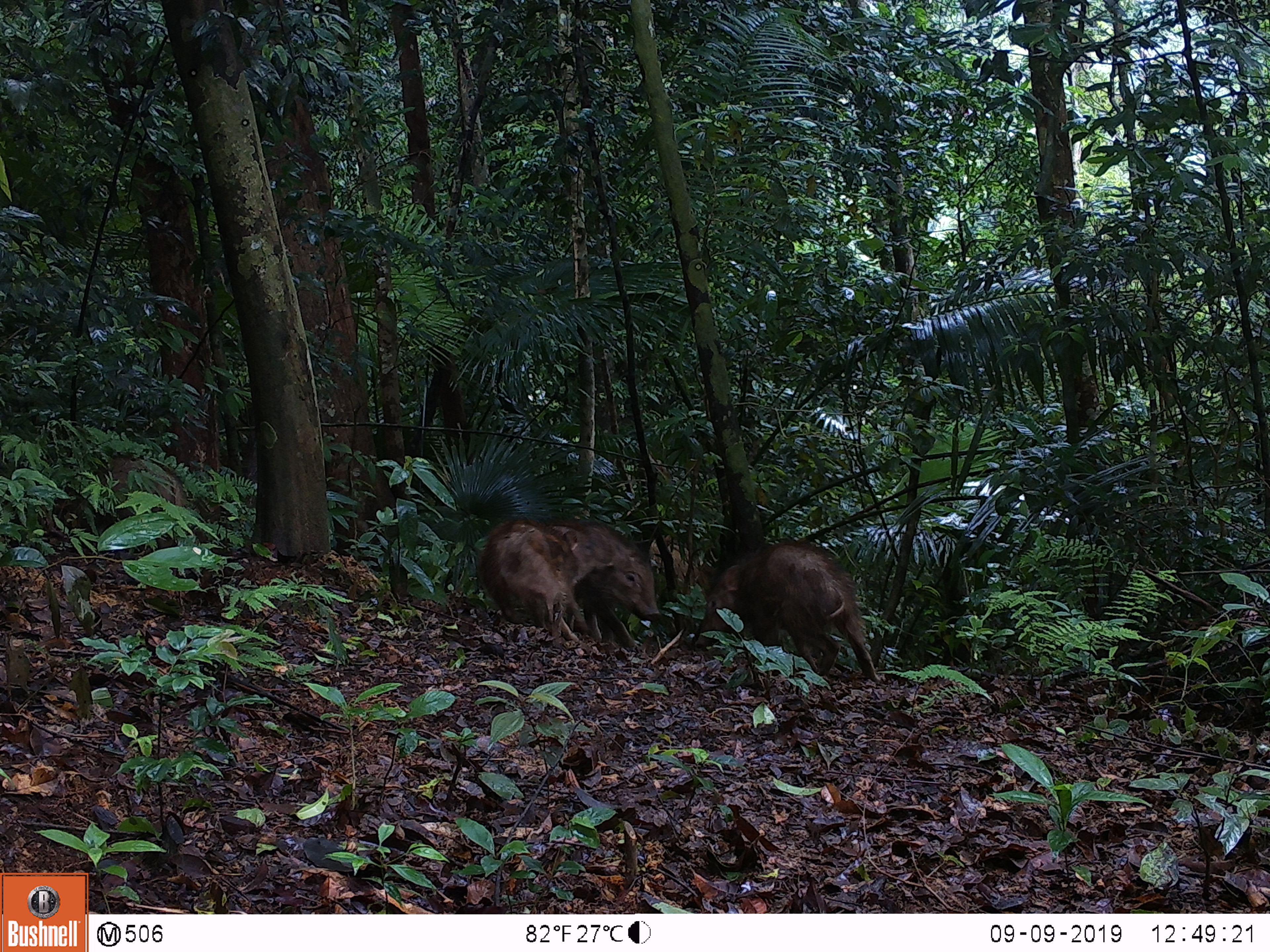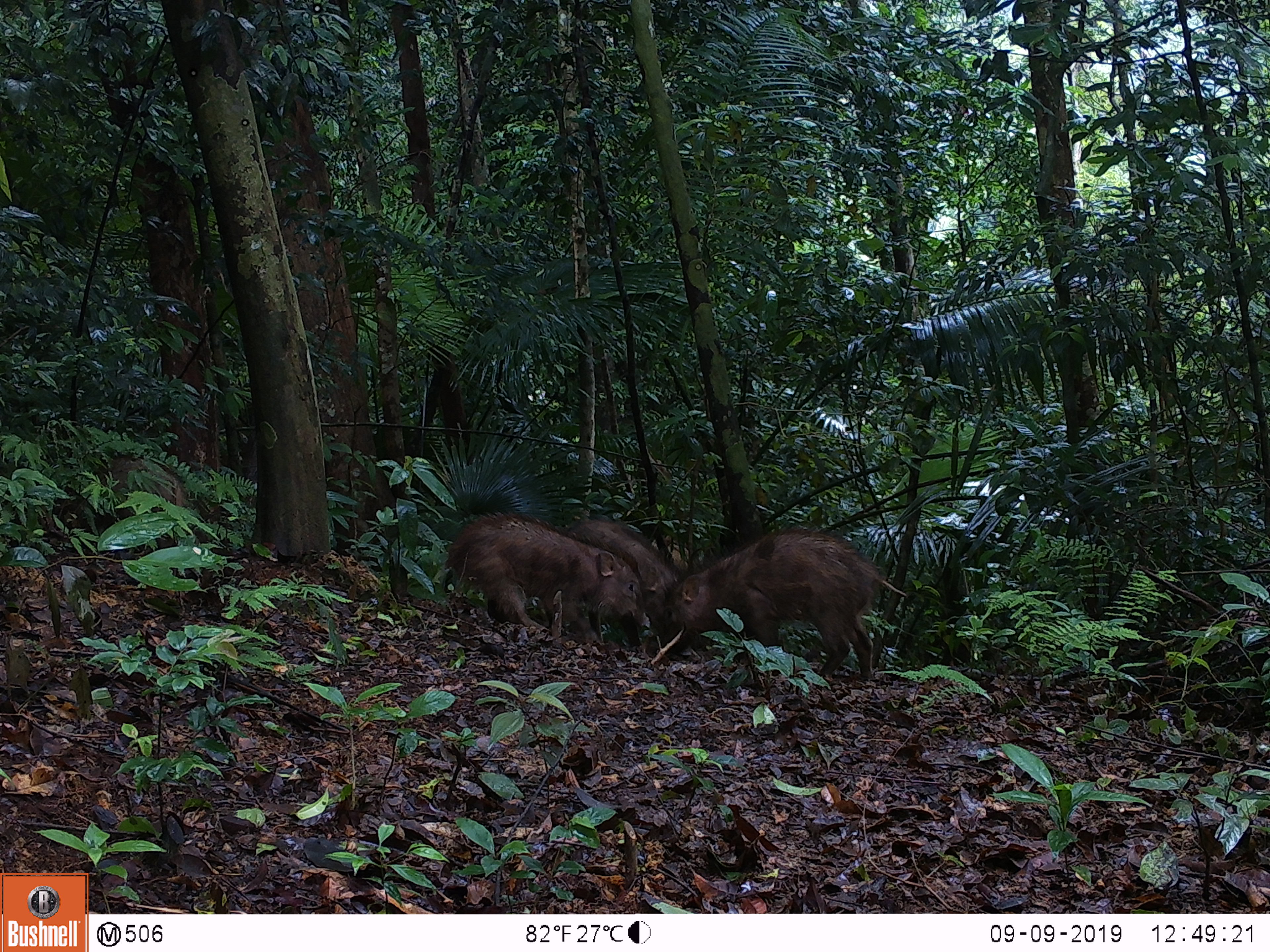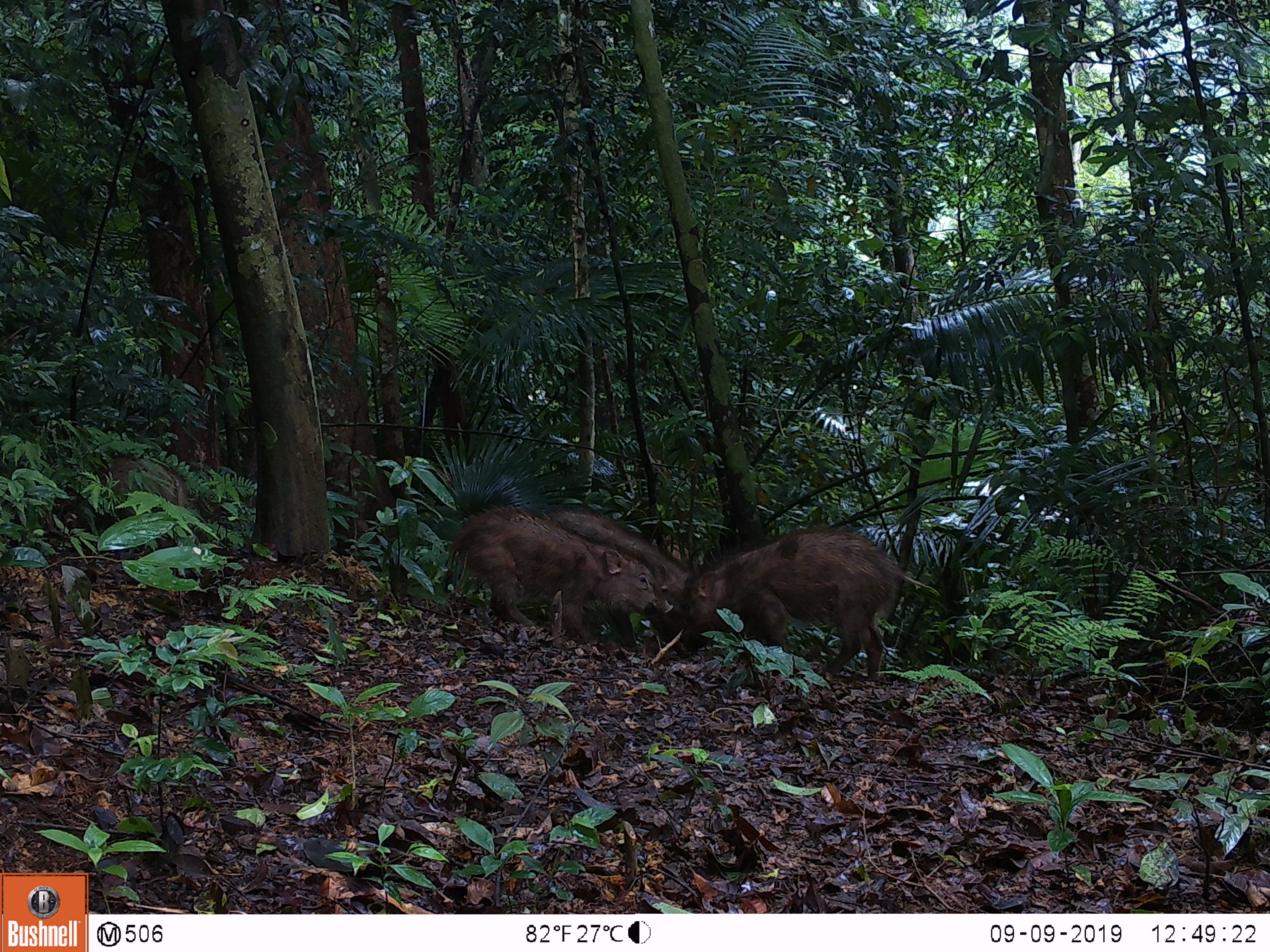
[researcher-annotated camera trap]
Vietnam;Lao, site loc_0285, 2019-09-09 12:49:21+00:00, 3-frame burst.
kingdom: Animalia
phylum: Chordata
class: Mammalia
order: Artiodactyla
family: Suidae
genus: Sus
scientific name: Sus scrofa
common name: eurasian wild pig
Eurasian wild pig (Sus scrofa). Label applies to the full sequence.